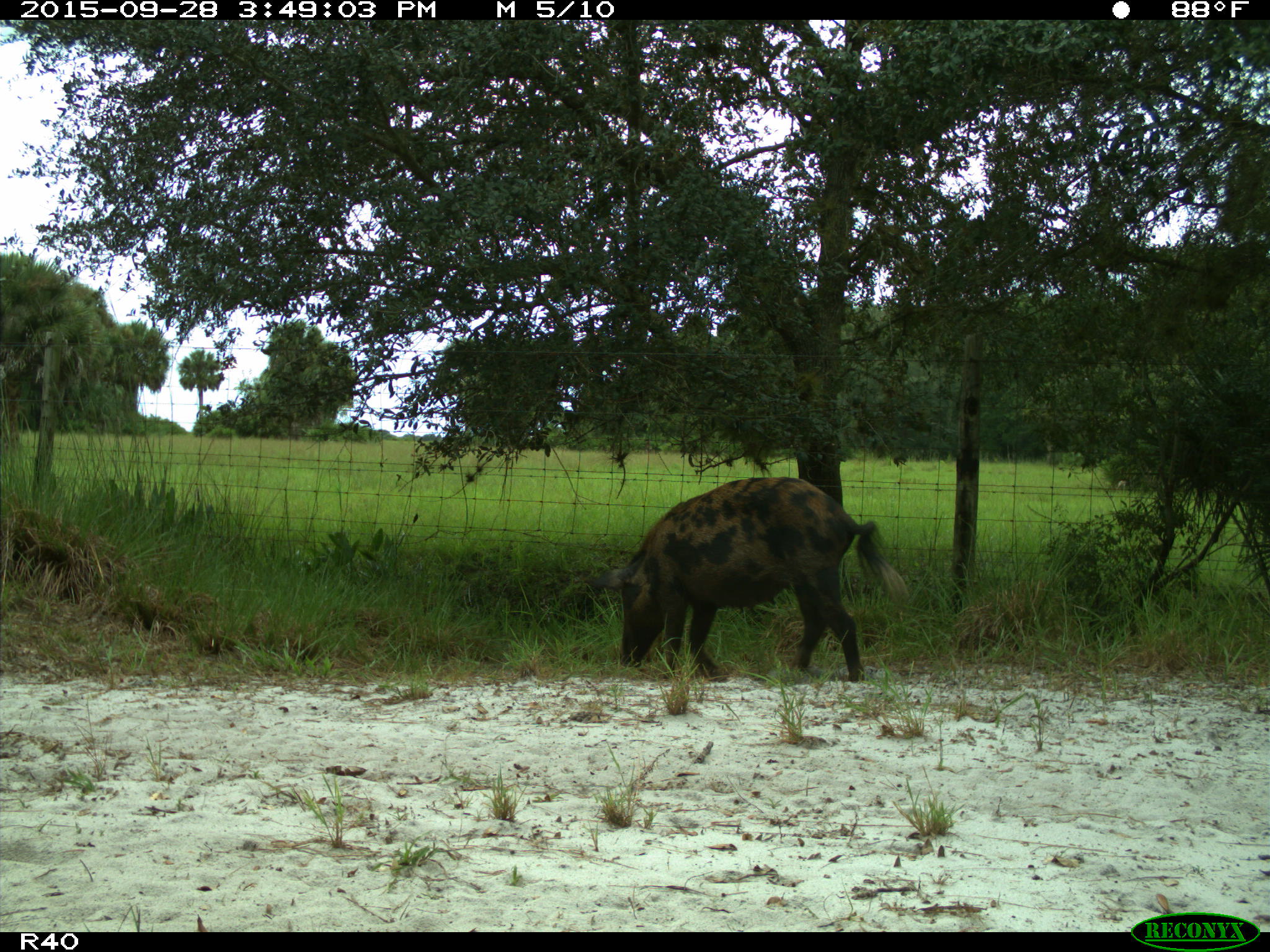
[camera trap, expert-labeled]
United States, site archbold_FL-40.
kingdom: Animalia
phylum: Chordata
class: Mammalia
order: Artiodactyla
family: Suidae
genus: Sus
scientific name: Sus scrofa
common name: wild boar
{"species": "Sus scrofa (wild boar)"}